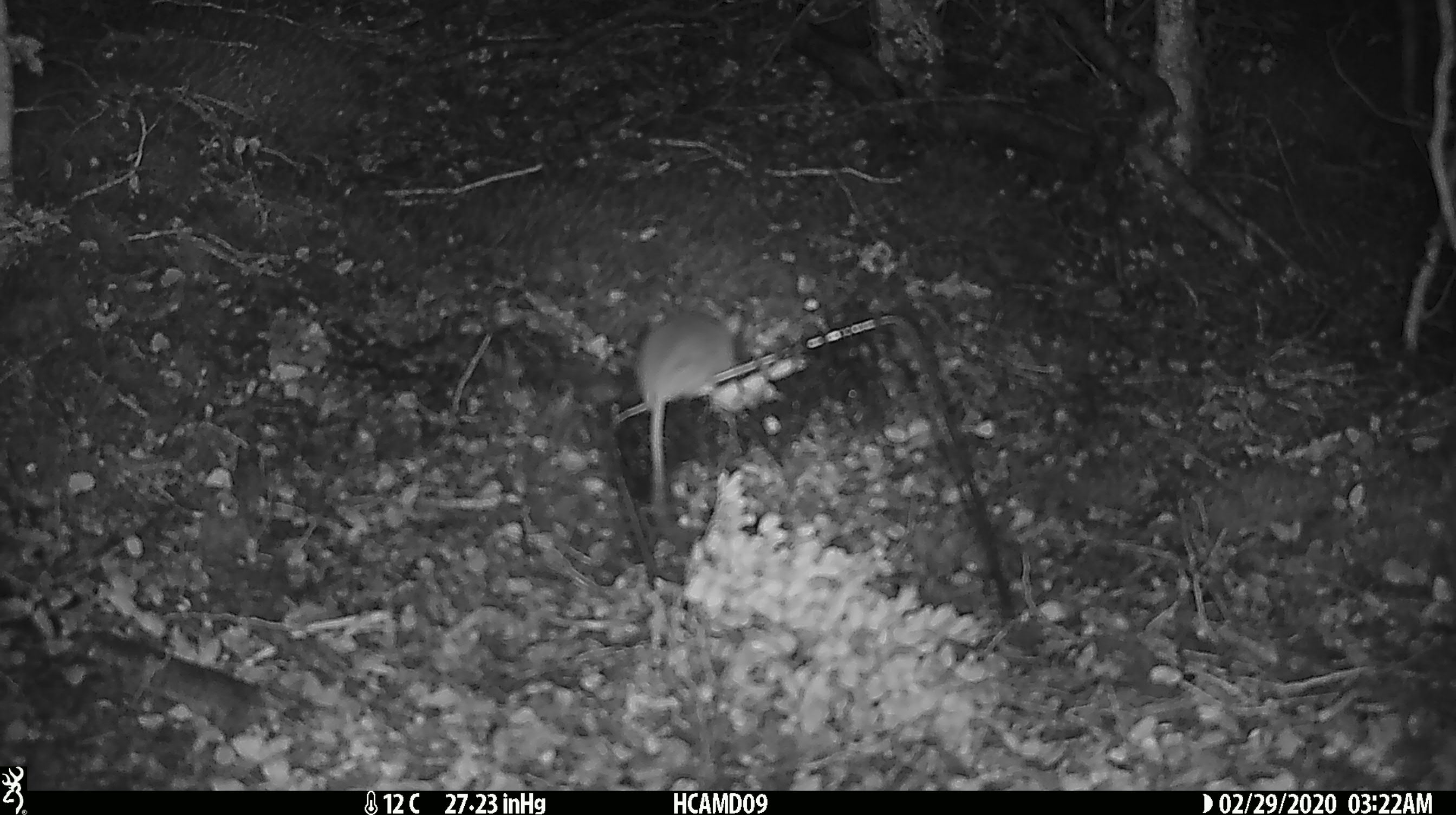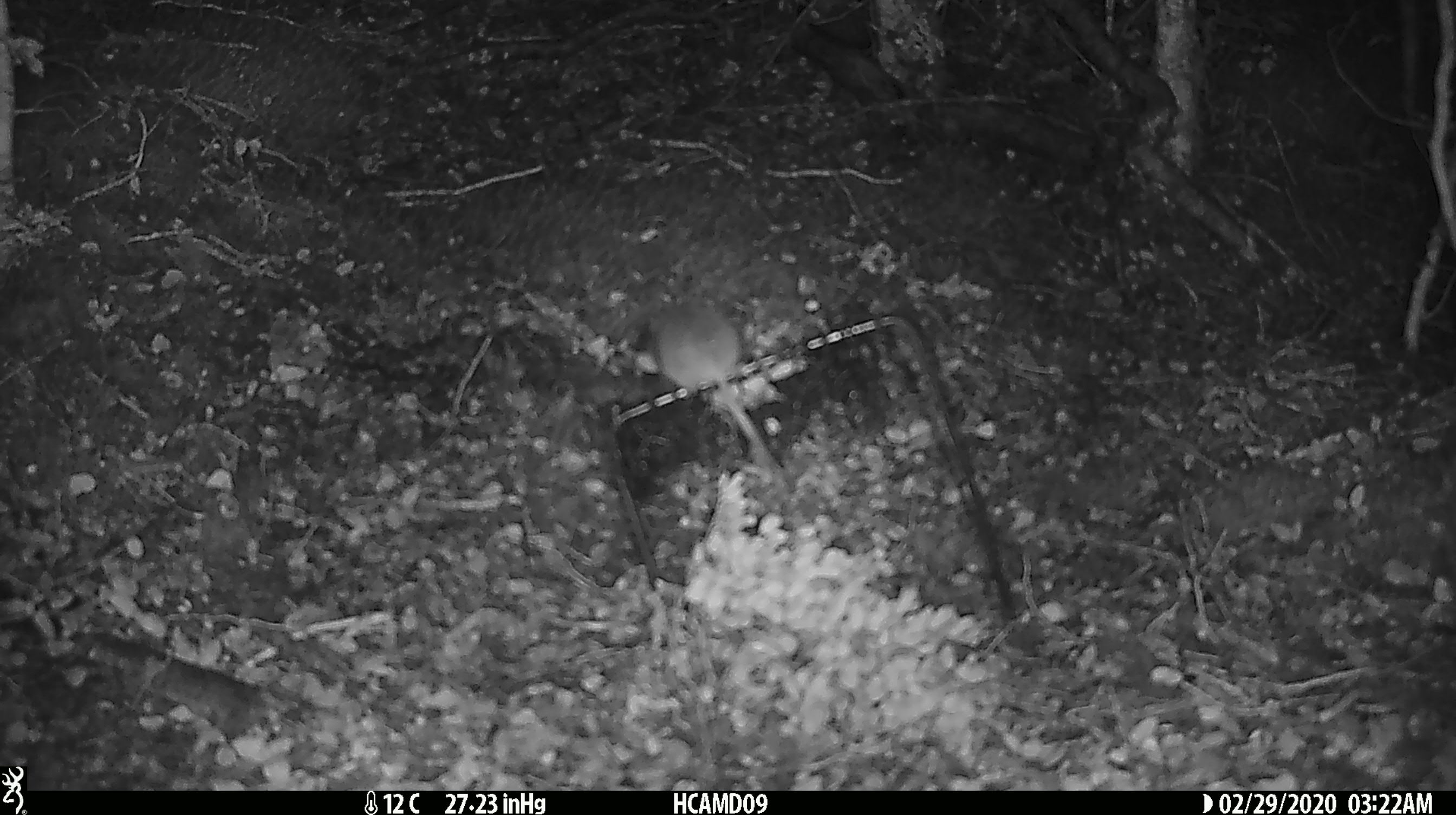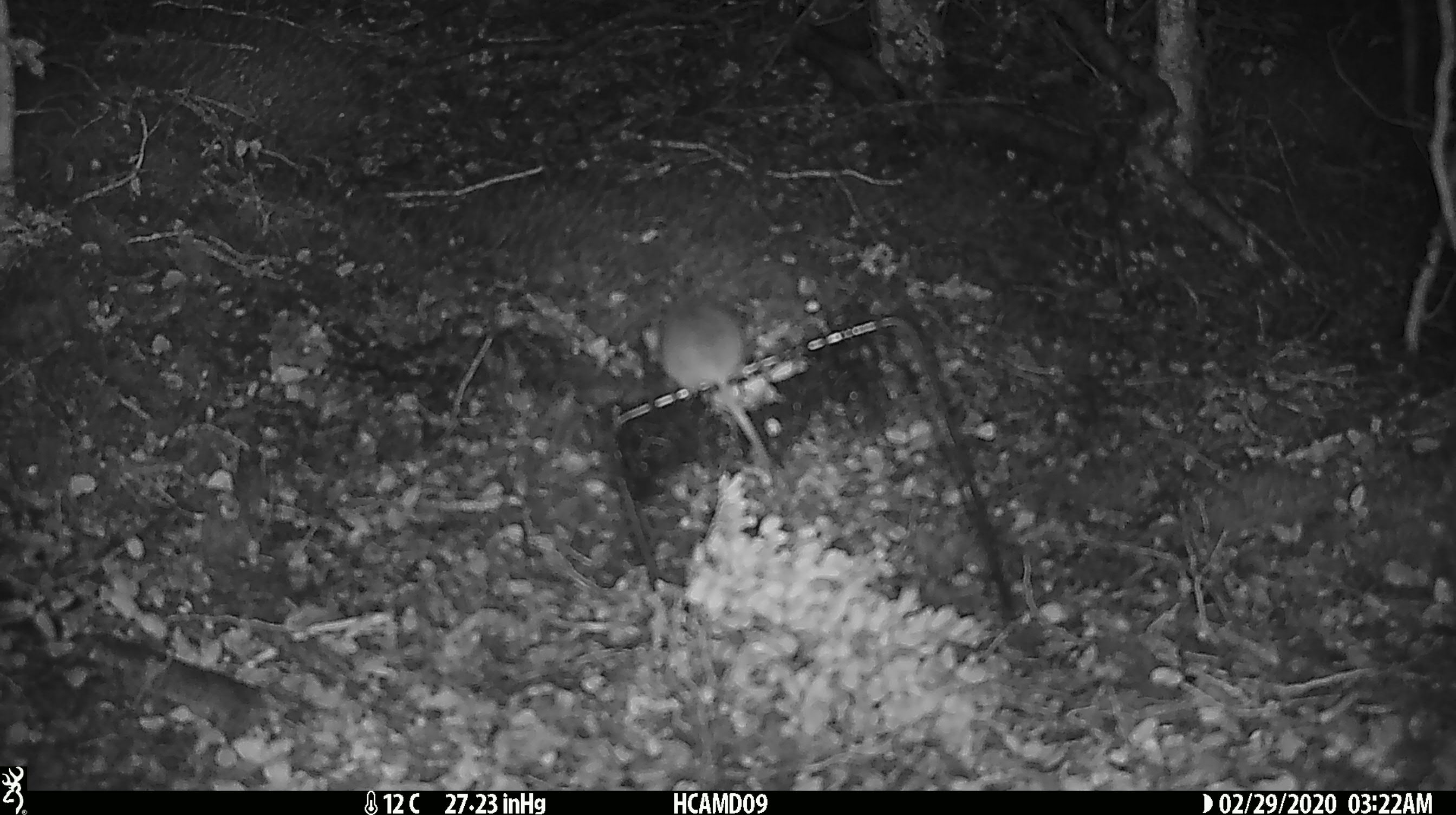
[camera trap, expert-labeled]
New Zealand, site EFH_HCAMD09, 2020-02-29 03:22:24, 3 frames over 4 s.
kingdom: Animalia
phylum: Chordata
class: Mammalia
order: Rodentia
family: Muridae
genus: Mus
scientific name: Mus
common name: mouse